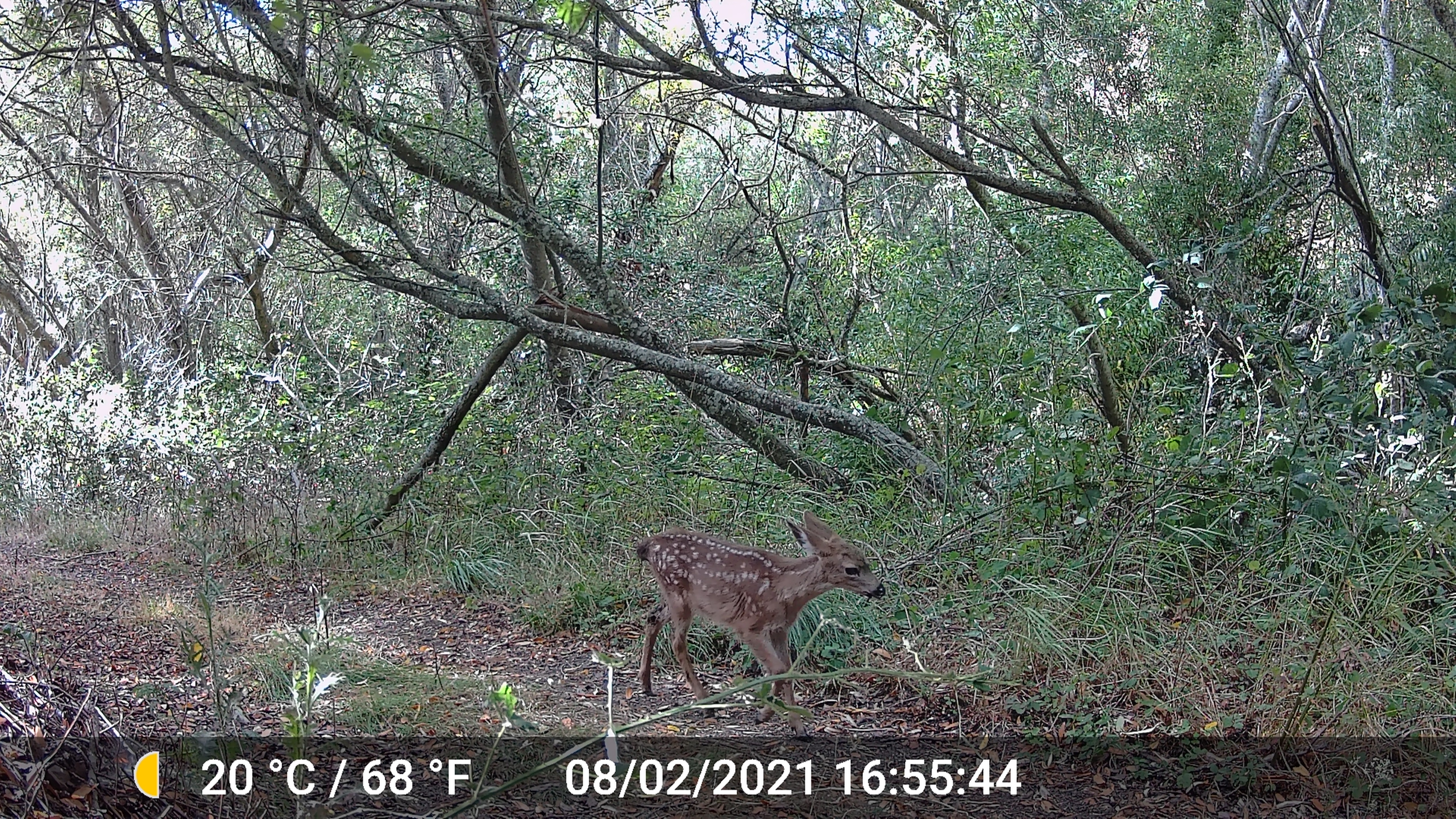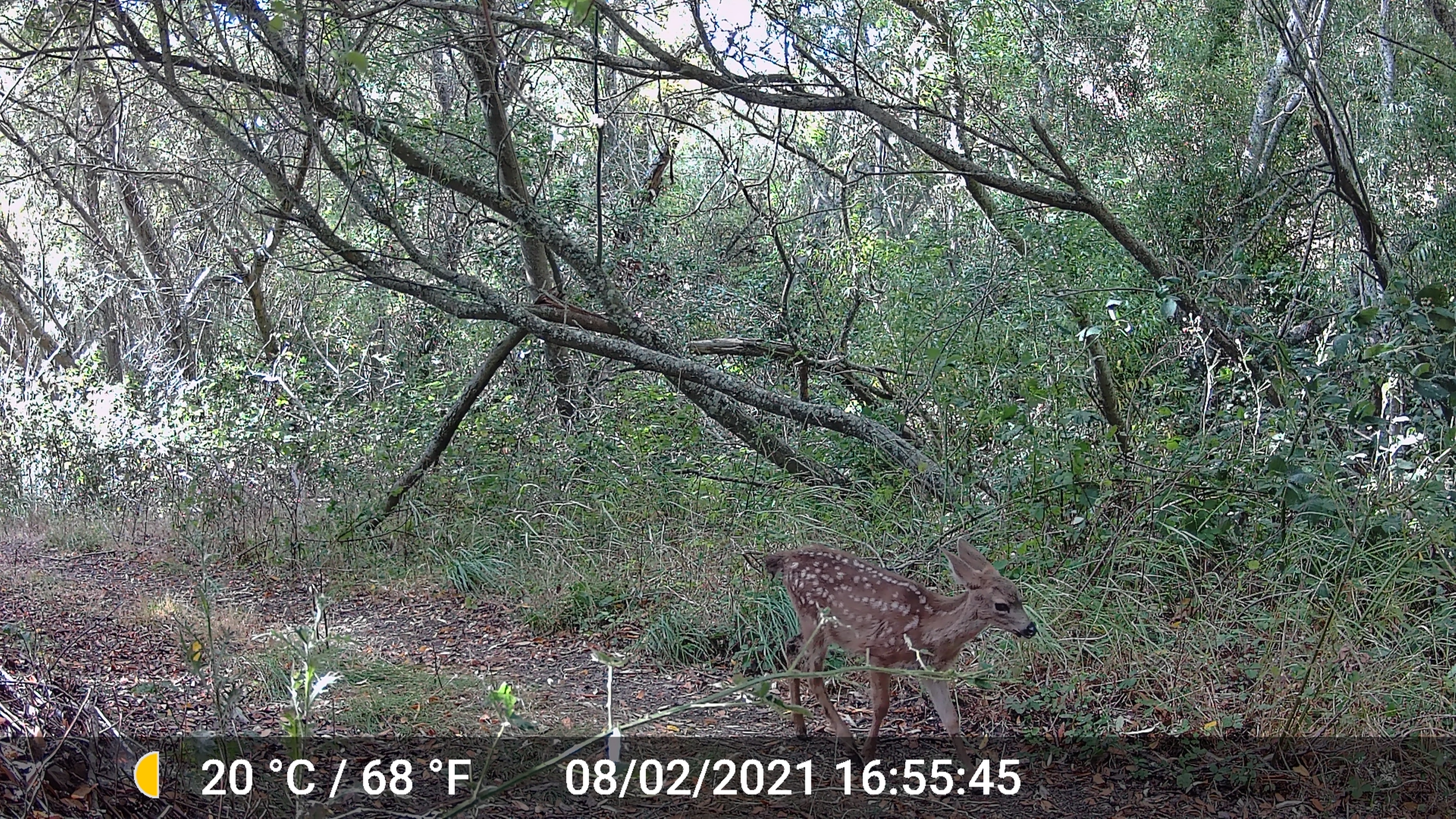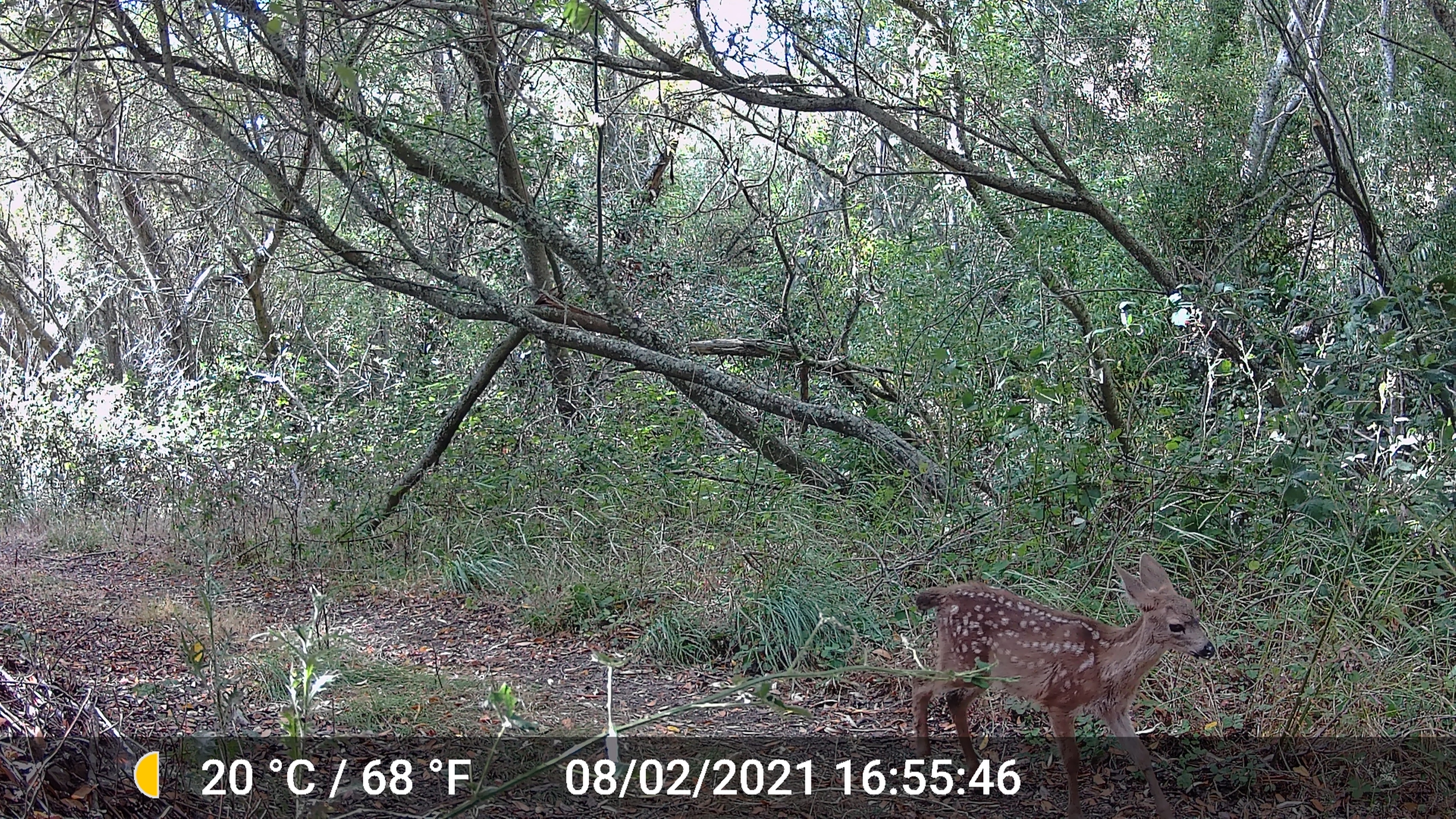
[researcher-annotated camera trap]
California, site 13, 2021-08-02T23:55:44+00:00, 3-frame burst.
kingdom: Animalia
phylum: Chordata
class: Mammalia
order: Artiodactyla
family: Cervidae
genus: Odocoileus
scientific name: Odocoileus hemionus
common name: mule deer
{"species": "mule deer (Odocoileus hemionus)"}